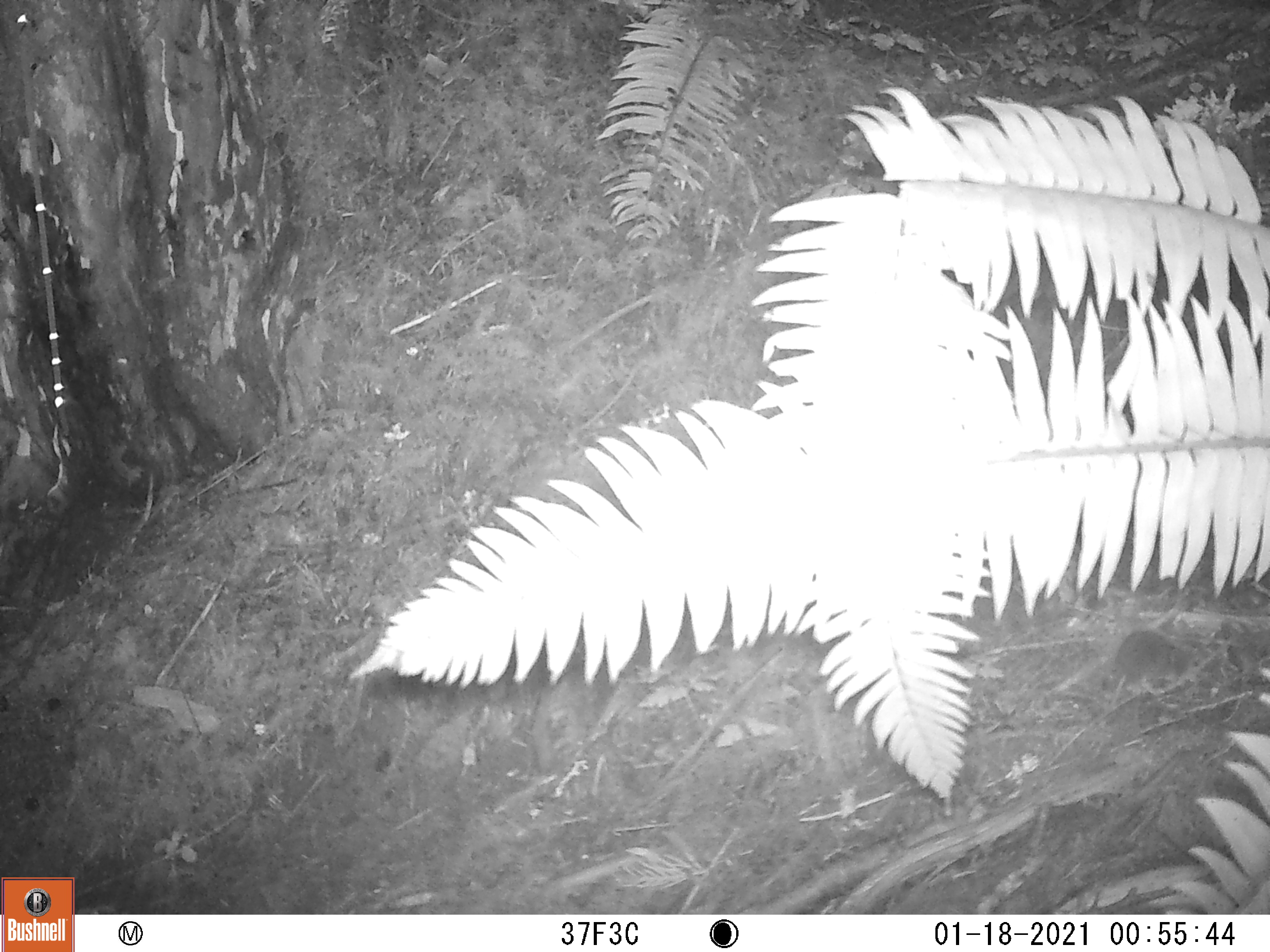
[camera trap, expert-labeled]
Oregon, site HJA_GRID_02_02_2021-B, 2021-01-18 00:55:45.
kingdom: Animalia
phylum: Chordata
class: Mammalia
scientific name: Mammalia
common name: small mammal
Small mammal (Mammalia).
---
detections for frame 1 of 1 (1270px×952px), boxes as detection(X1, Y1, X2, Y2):
small mammal: detection(1072, 615, 1201, 724)